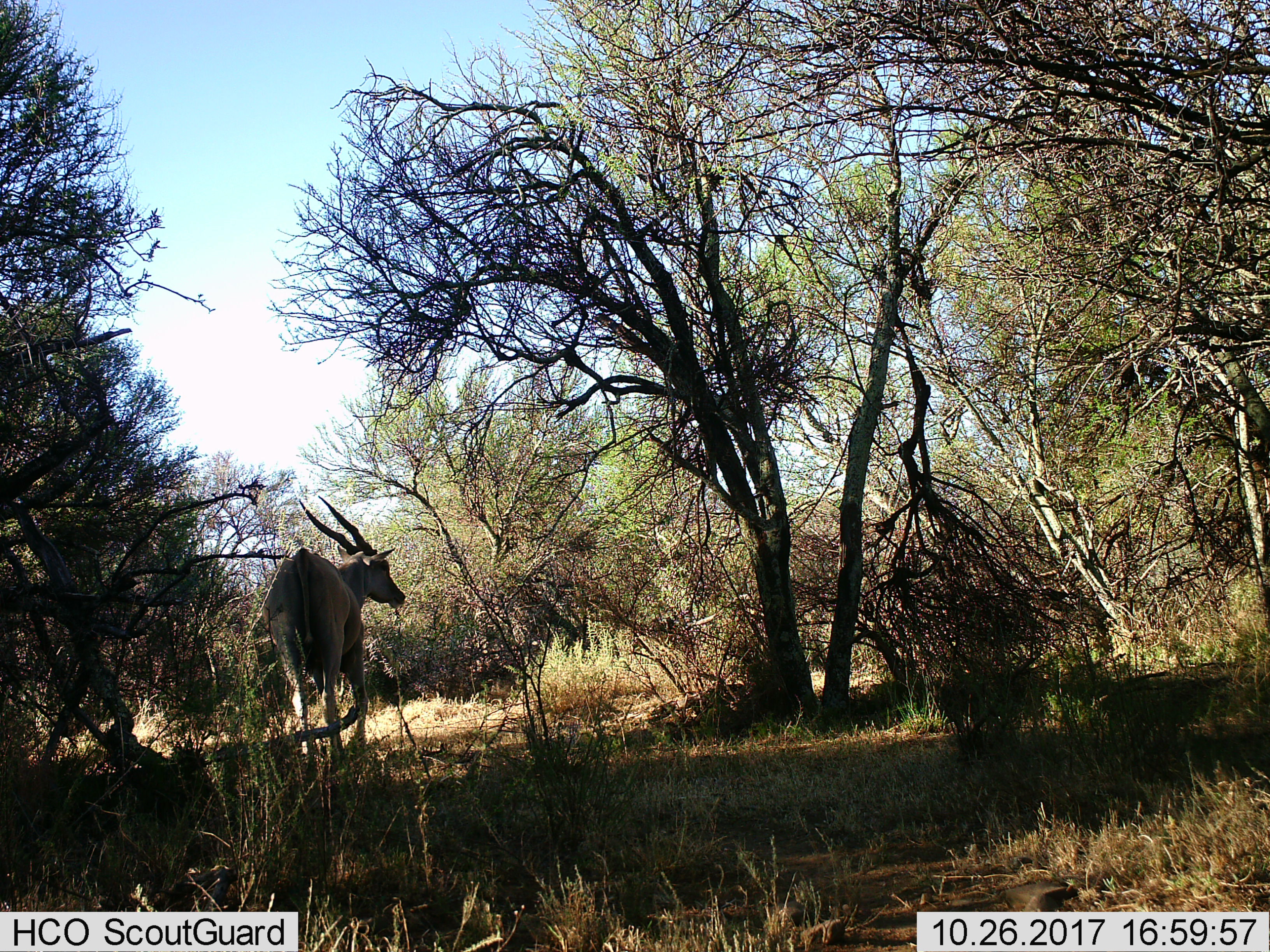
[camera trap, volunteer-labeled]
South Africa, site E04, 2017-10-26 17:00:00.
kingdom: Animalia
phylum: Chordata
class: Mammalia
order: Artiodactyla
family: Bovidae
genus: Tragelaphus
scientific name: Tragelaphus oryx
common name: eland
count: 1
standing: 50%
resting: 0%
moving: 50%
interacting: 0%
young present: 0%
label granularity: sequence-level